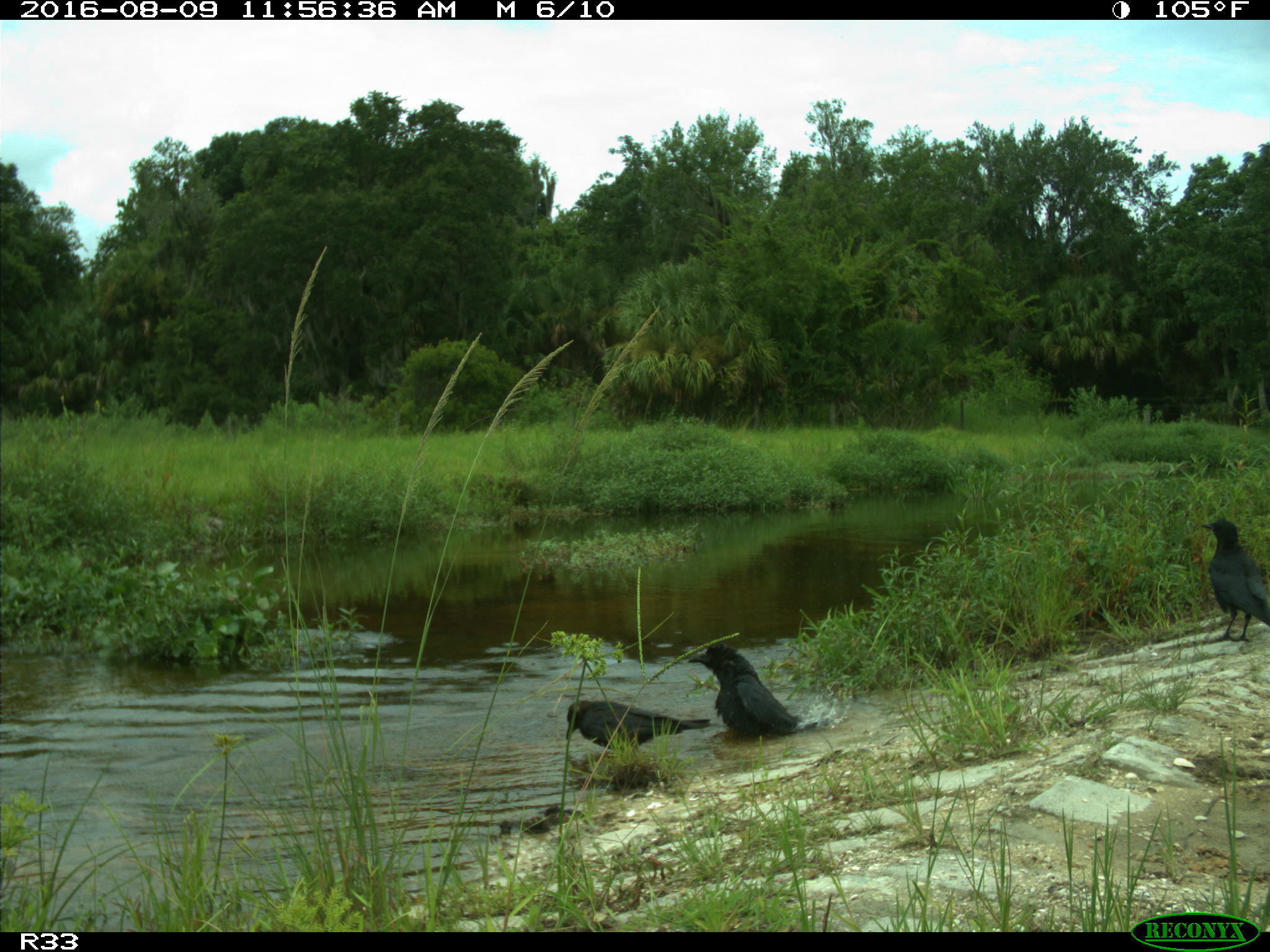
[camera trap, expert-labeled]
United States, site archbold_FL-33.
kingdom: Animalia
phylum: Chordata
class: Aves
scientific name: Aves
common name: birds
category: unidentified bird